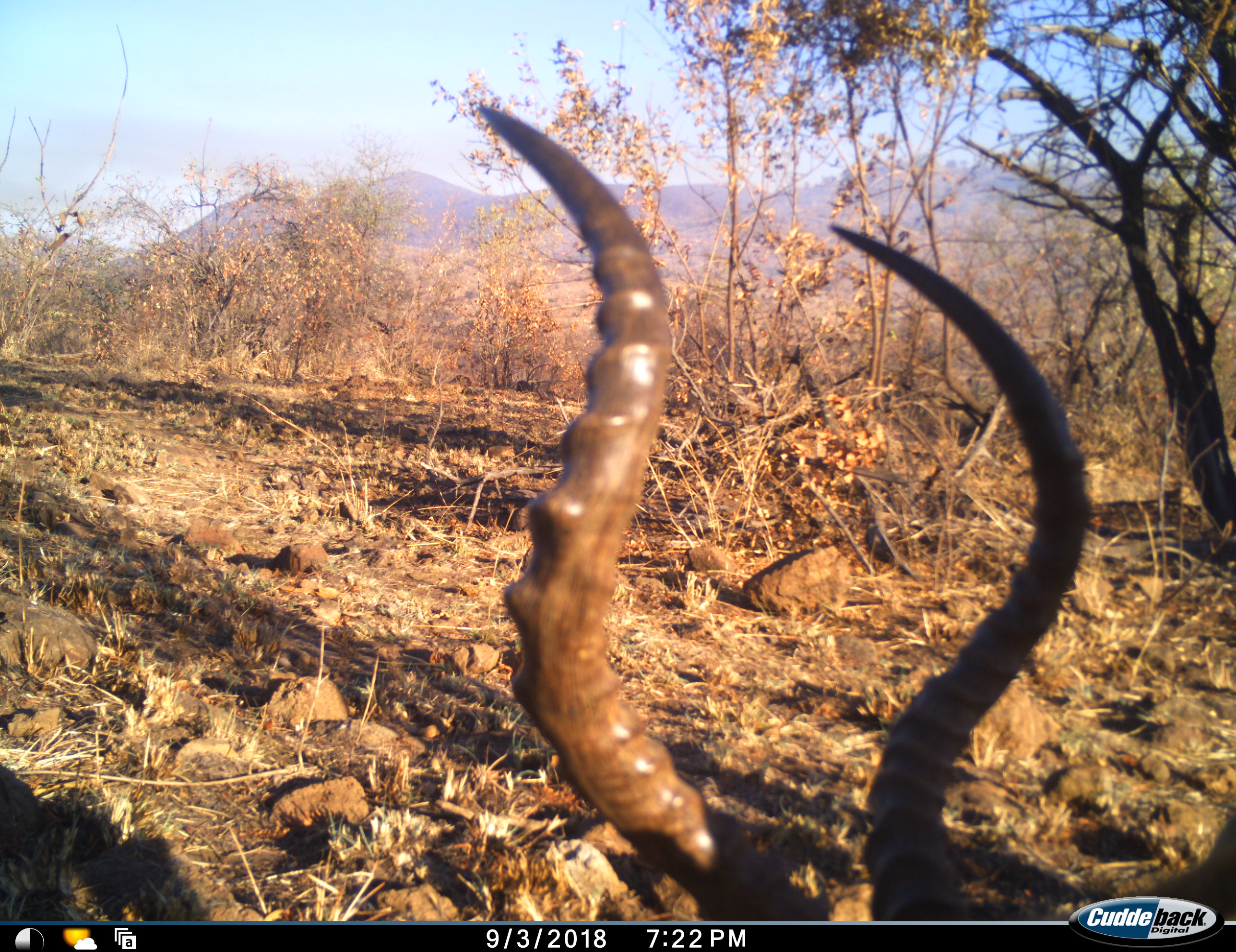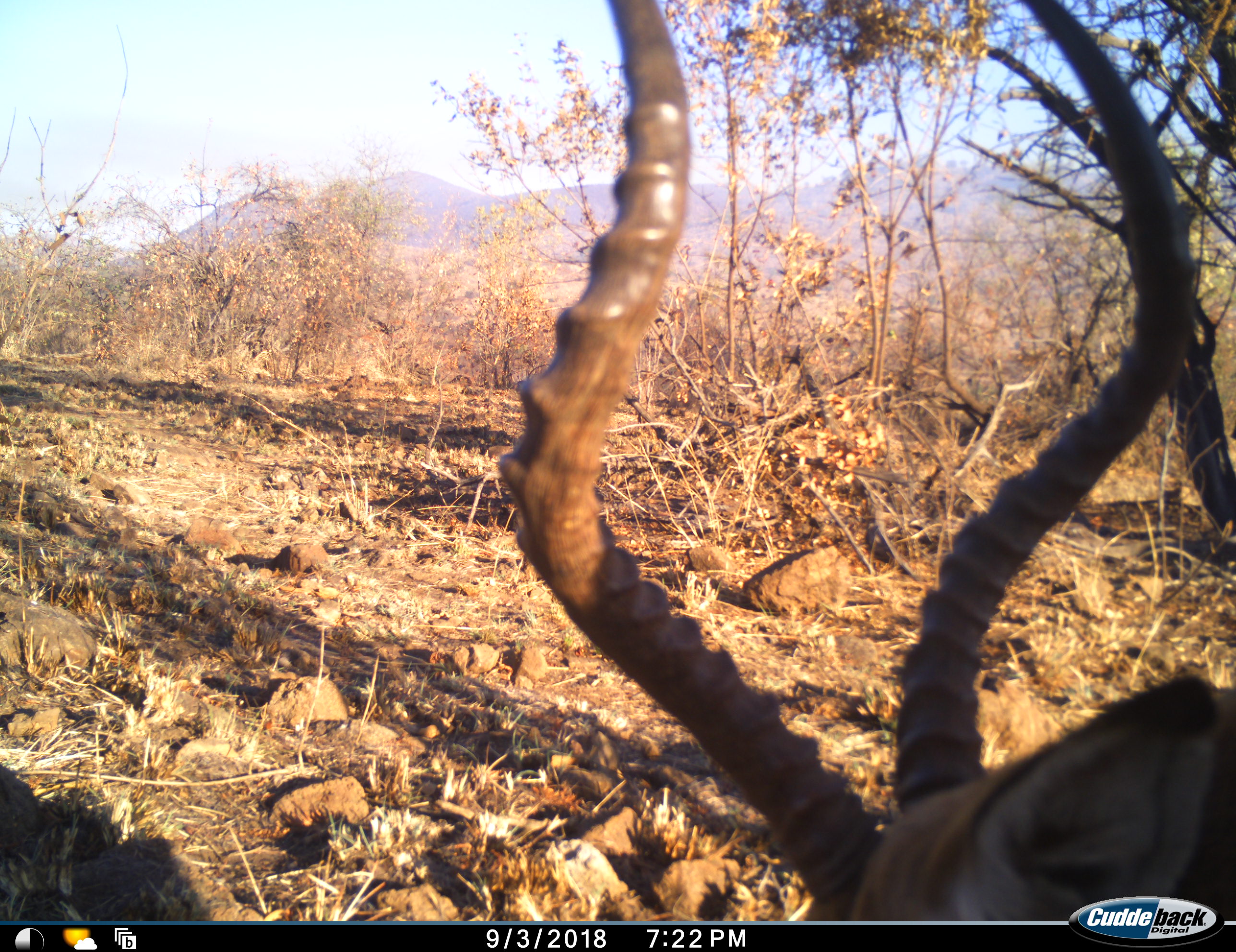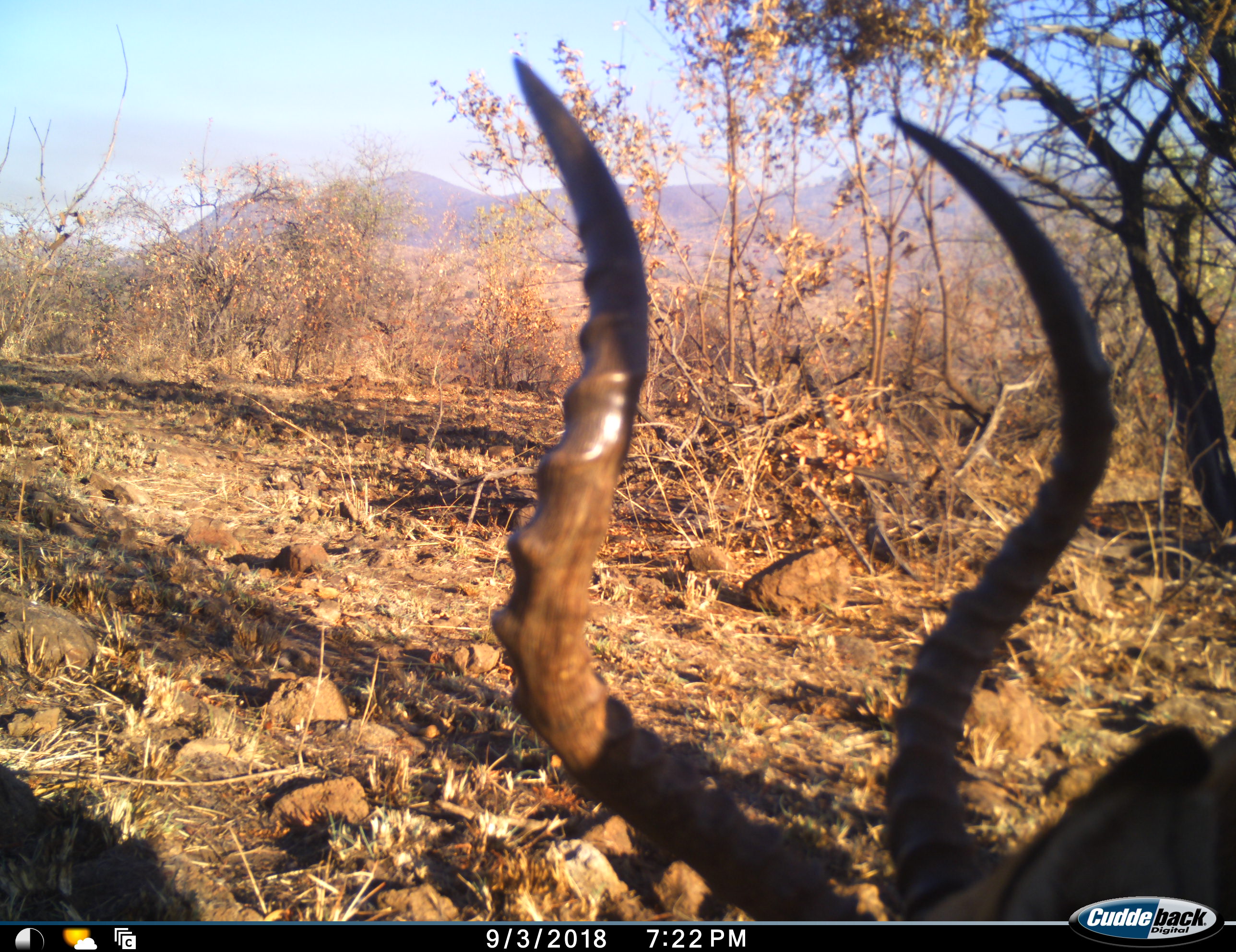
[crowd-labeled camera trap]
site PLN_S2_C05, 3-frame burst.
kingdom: Animalia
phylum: Chordata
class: Mammalia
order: Artiodactyla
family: Bovidae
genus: Aepyceros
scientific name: Aepyceros melampus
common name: impala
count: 1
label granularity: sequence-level